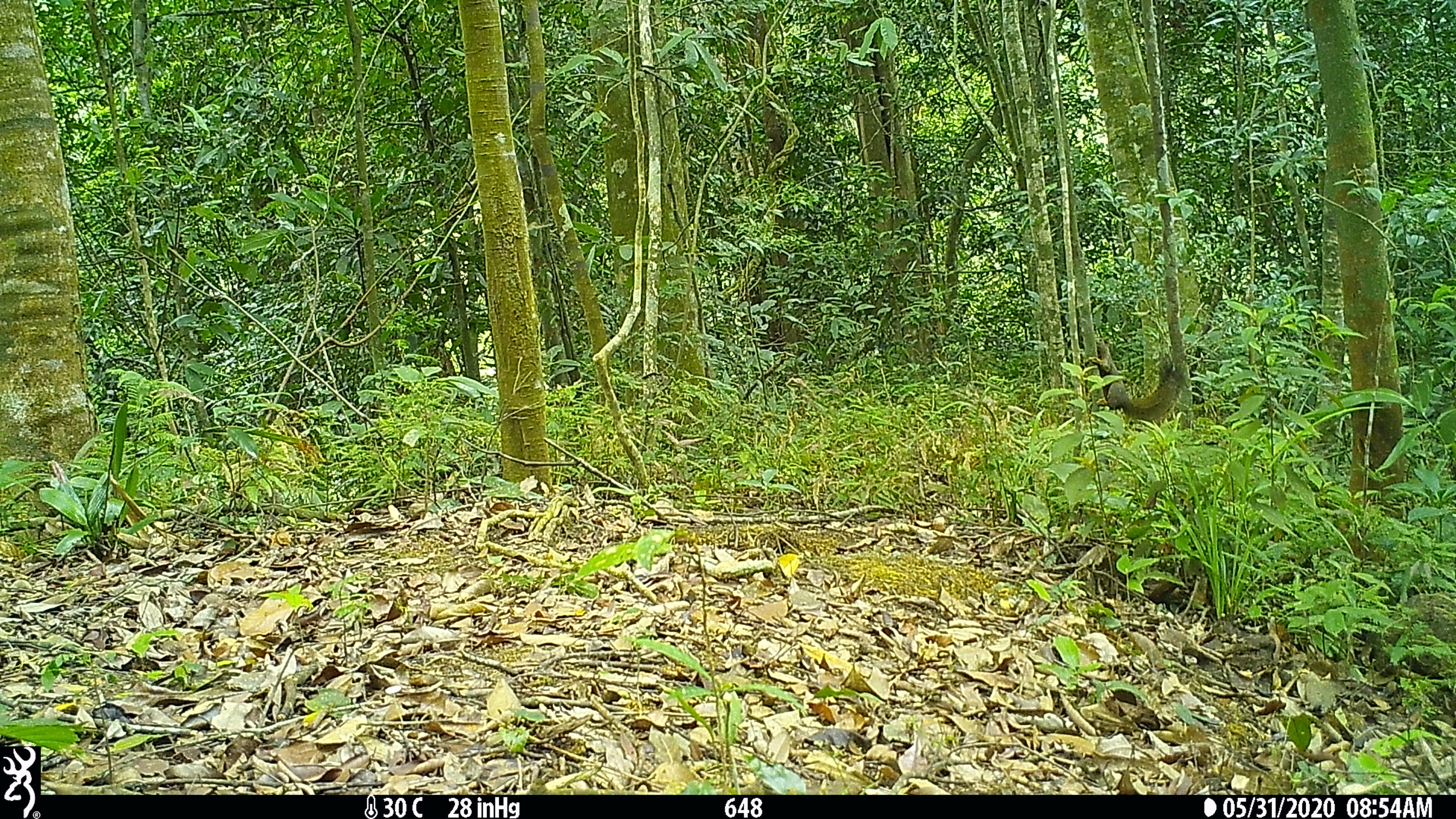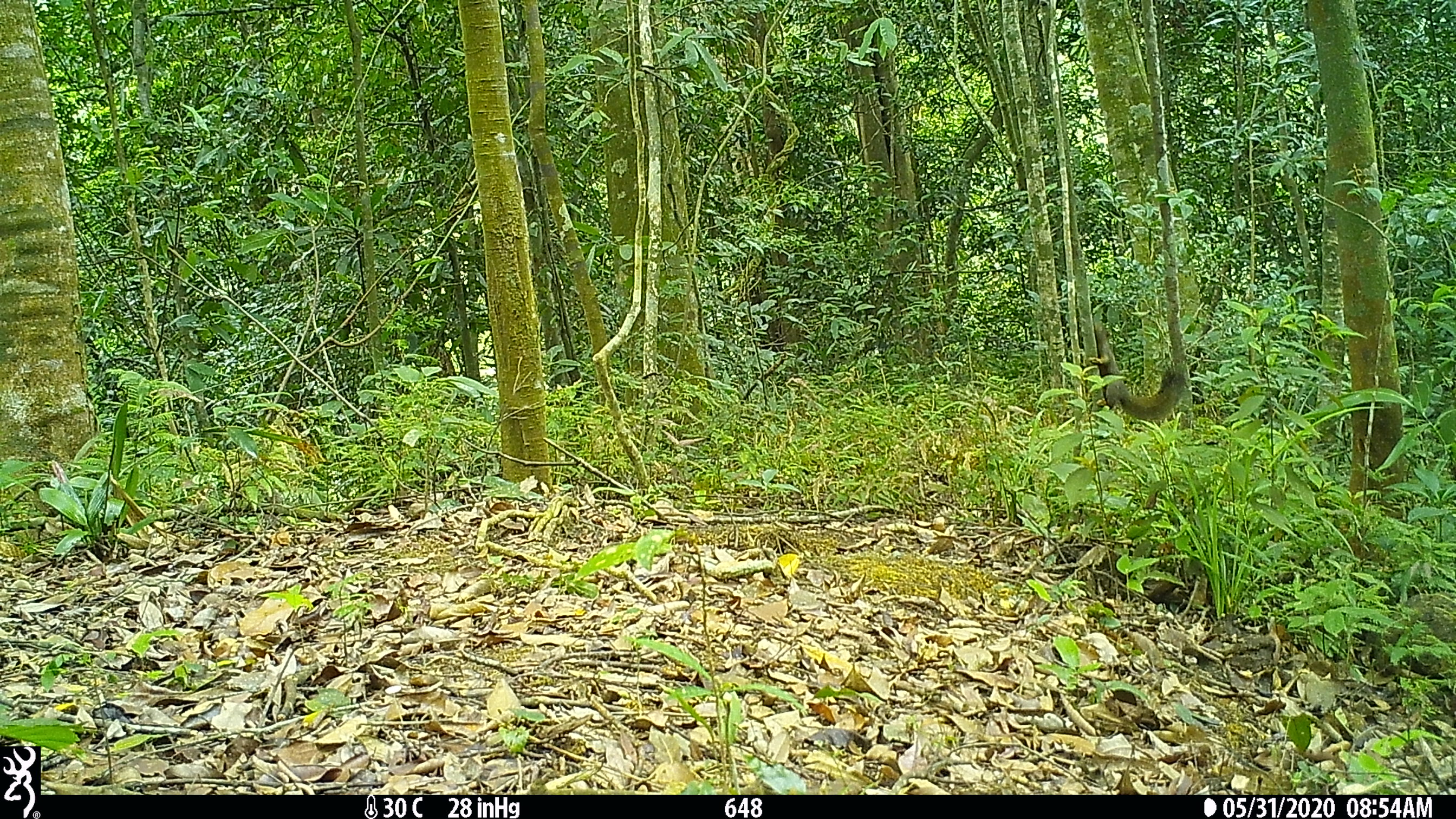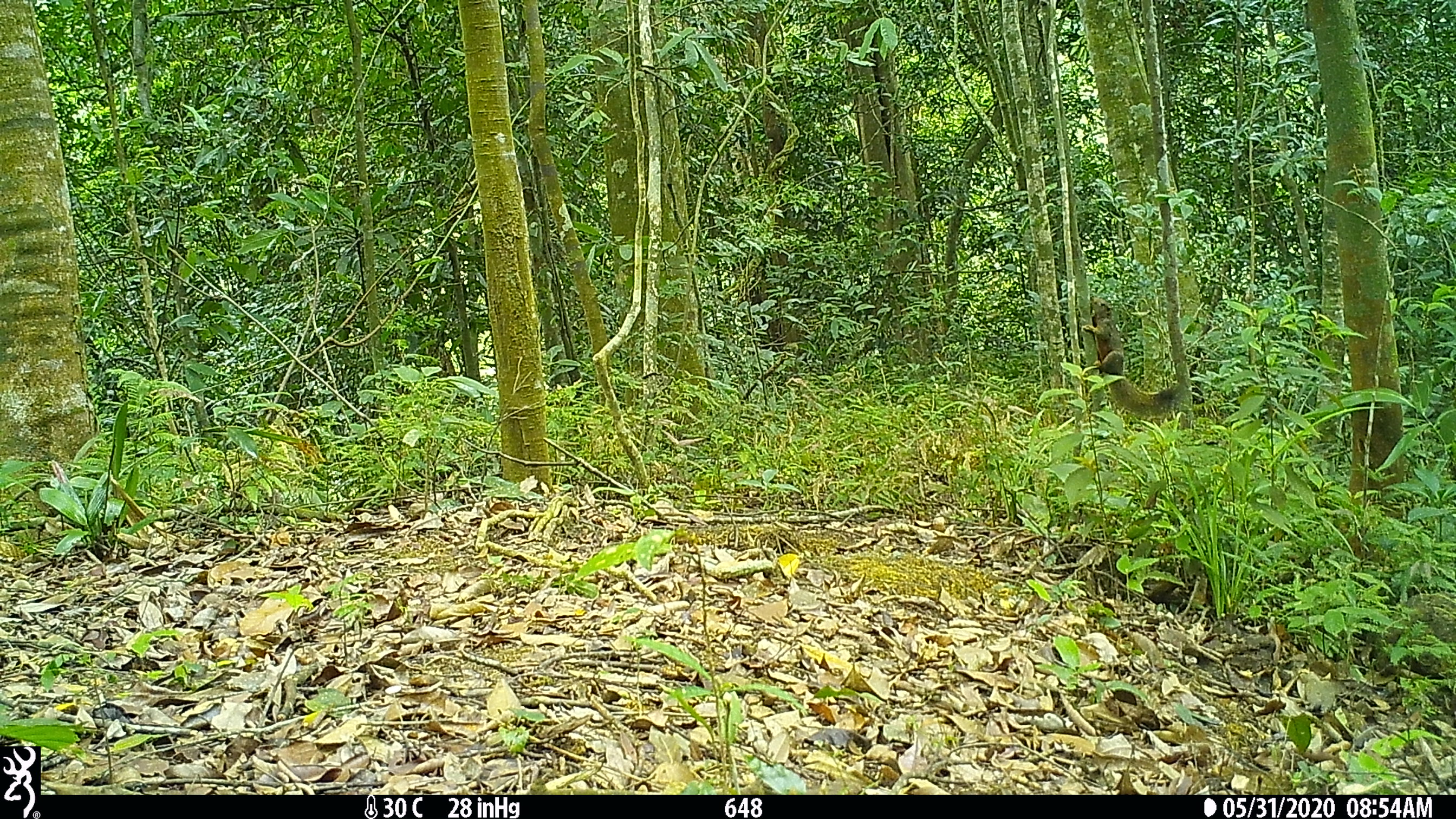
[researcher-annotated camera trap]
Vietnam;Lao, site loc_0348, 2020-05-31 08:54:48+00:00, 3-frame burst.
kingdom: Animalia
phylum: Chordata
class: Mammalia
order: Rodentia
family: Sciuridae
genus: Callosciurus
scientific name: Callosciurus erythraeus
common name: pallas's squirrel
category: pallass squirrel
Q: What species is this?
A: Pallass squirrel (pallas's squirrel) (Callosciurus erythraeus).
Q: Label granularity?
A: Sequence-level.